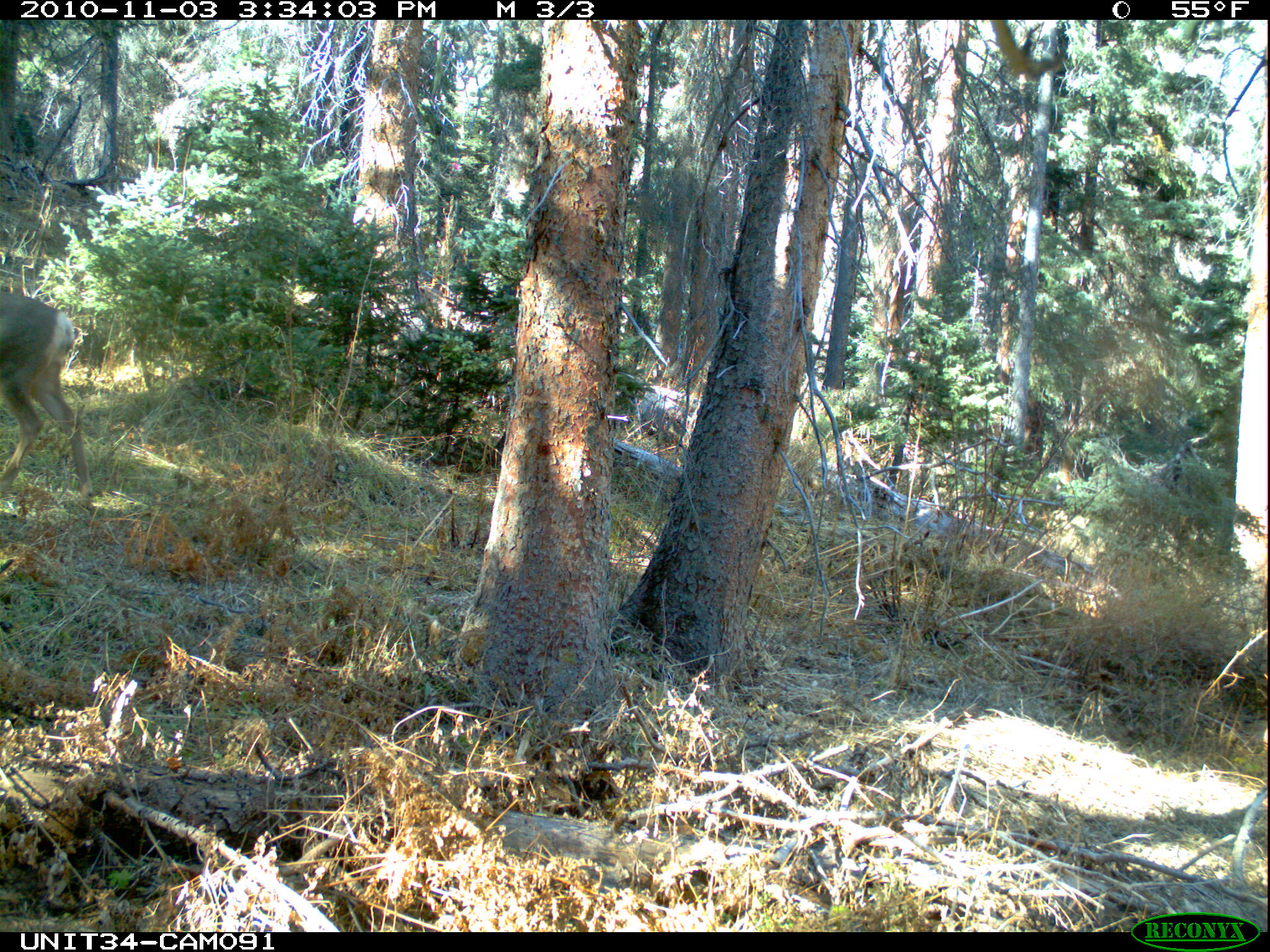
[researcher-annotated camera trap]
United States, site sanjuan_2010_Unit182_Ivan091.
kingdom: Animalia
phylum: Chordata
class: Mammalia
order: Artiodactyla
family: Cervidae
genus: Odocoileus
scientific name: Odocoileus hemionus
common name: mule deer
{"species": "Odocoileus hemionus (mule deer)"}